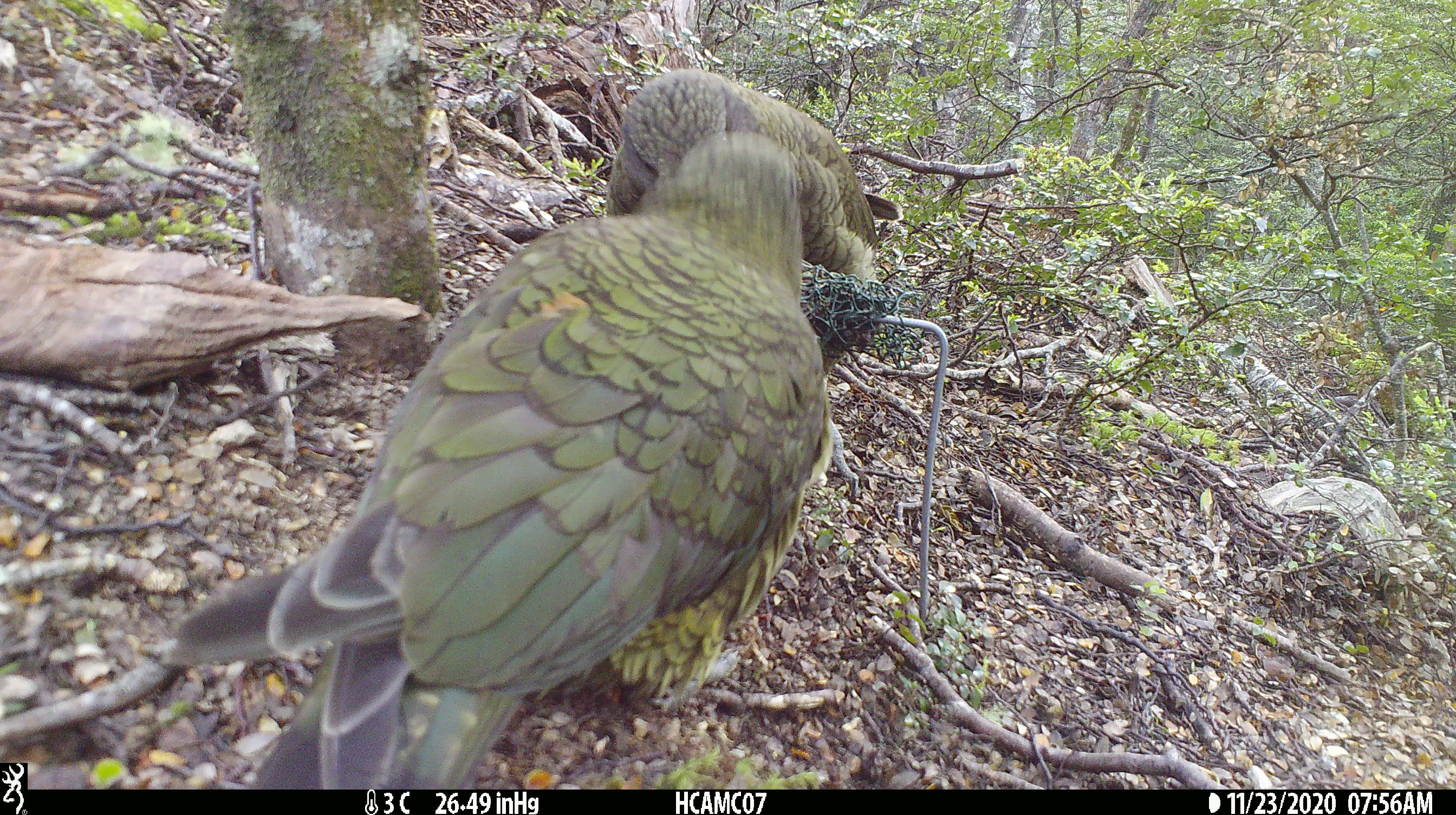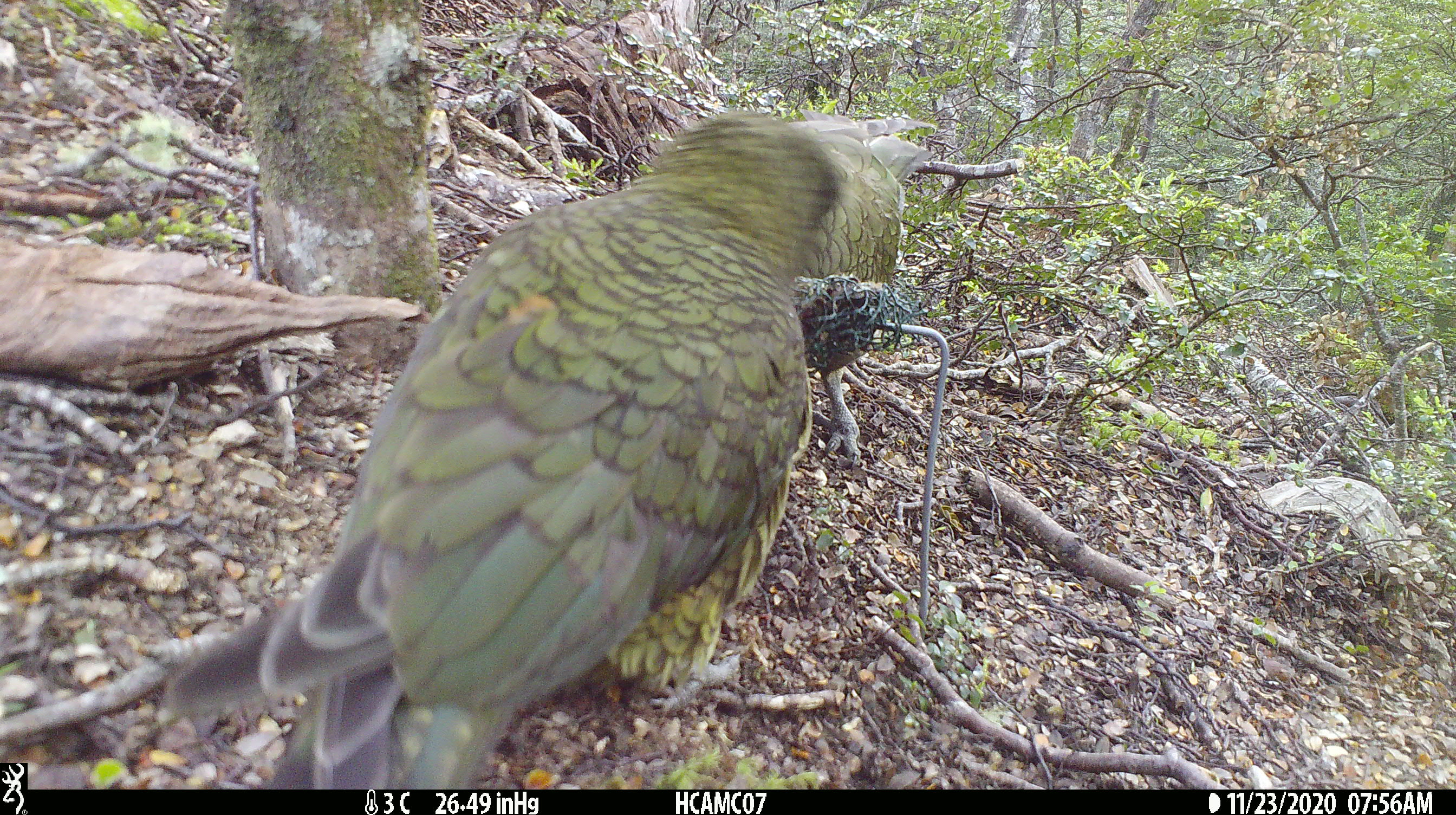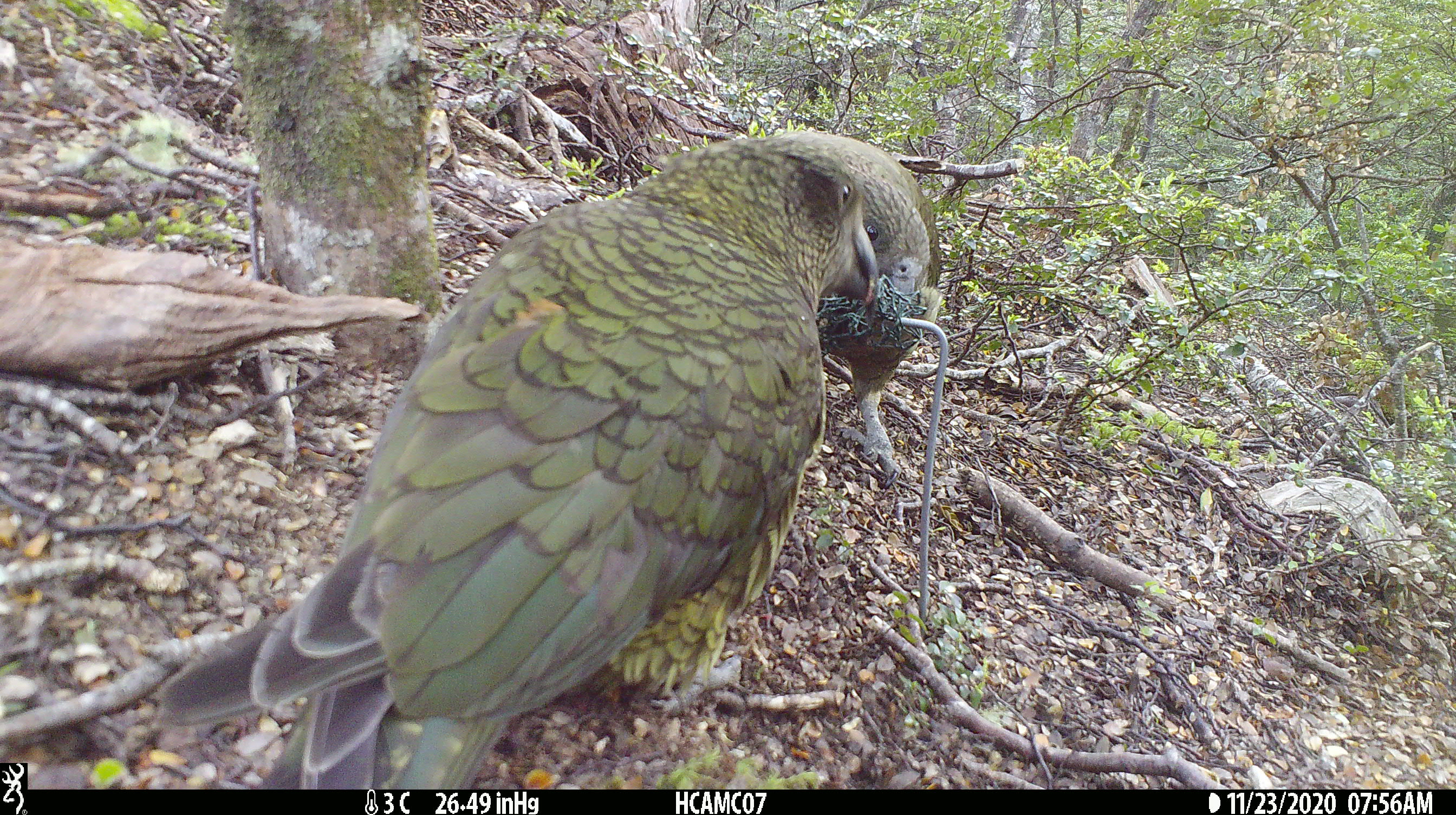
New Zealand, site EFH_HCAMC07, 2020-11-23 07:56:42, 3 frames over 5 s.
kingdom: Animalia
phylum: Chordata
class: Aves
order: Psittaciformes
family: Strigopidae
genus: Nestor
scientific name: Nestor notabilis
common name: kea